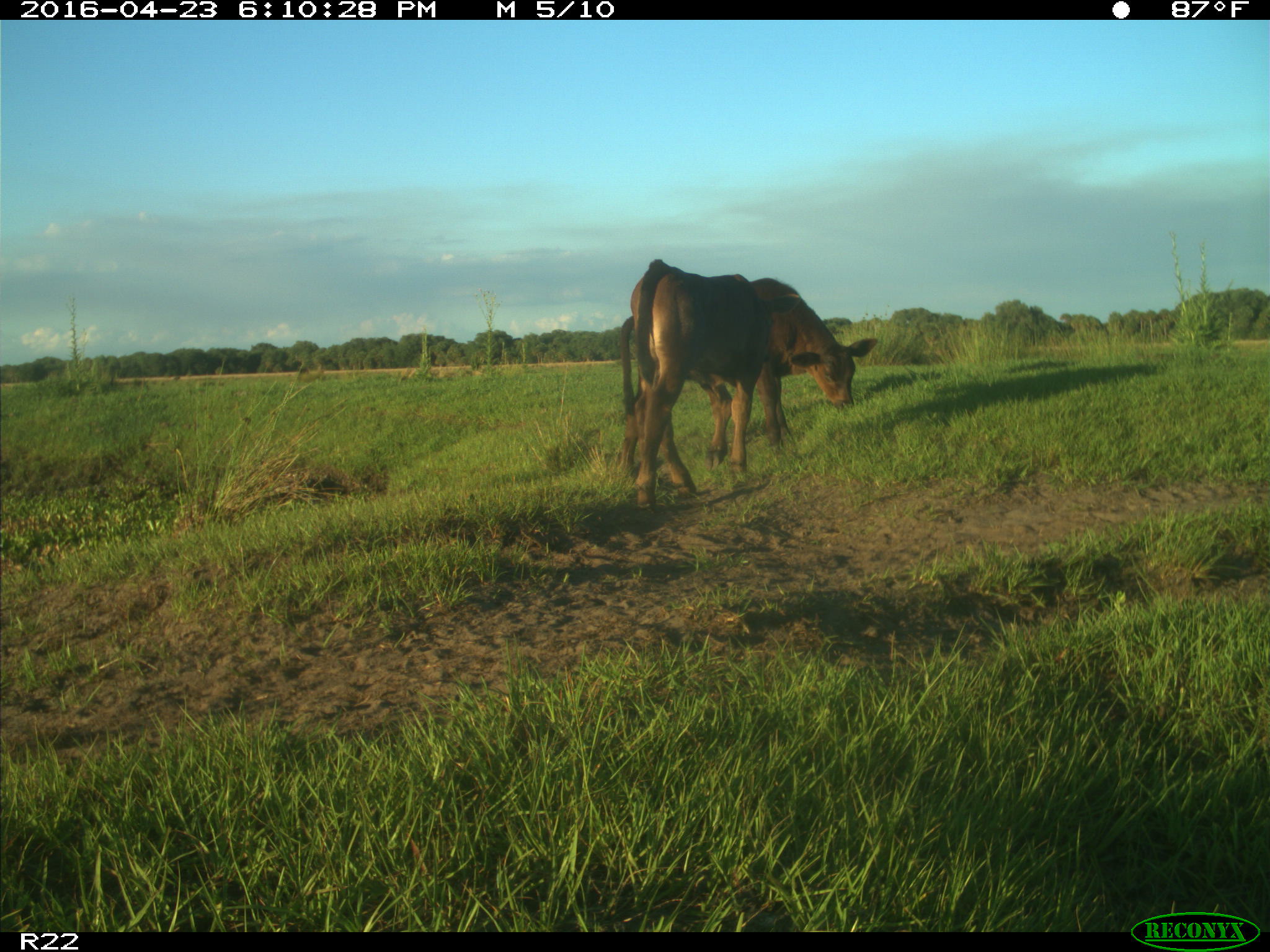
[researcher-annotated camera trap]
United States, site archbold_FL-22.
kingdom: Animalia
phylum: Chordata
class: Mammalia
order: Artiodactyla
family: Bovidae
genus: Bos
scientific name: Bos taurus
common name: domestic cow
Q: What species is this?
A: Bos taurus (domestic cow).